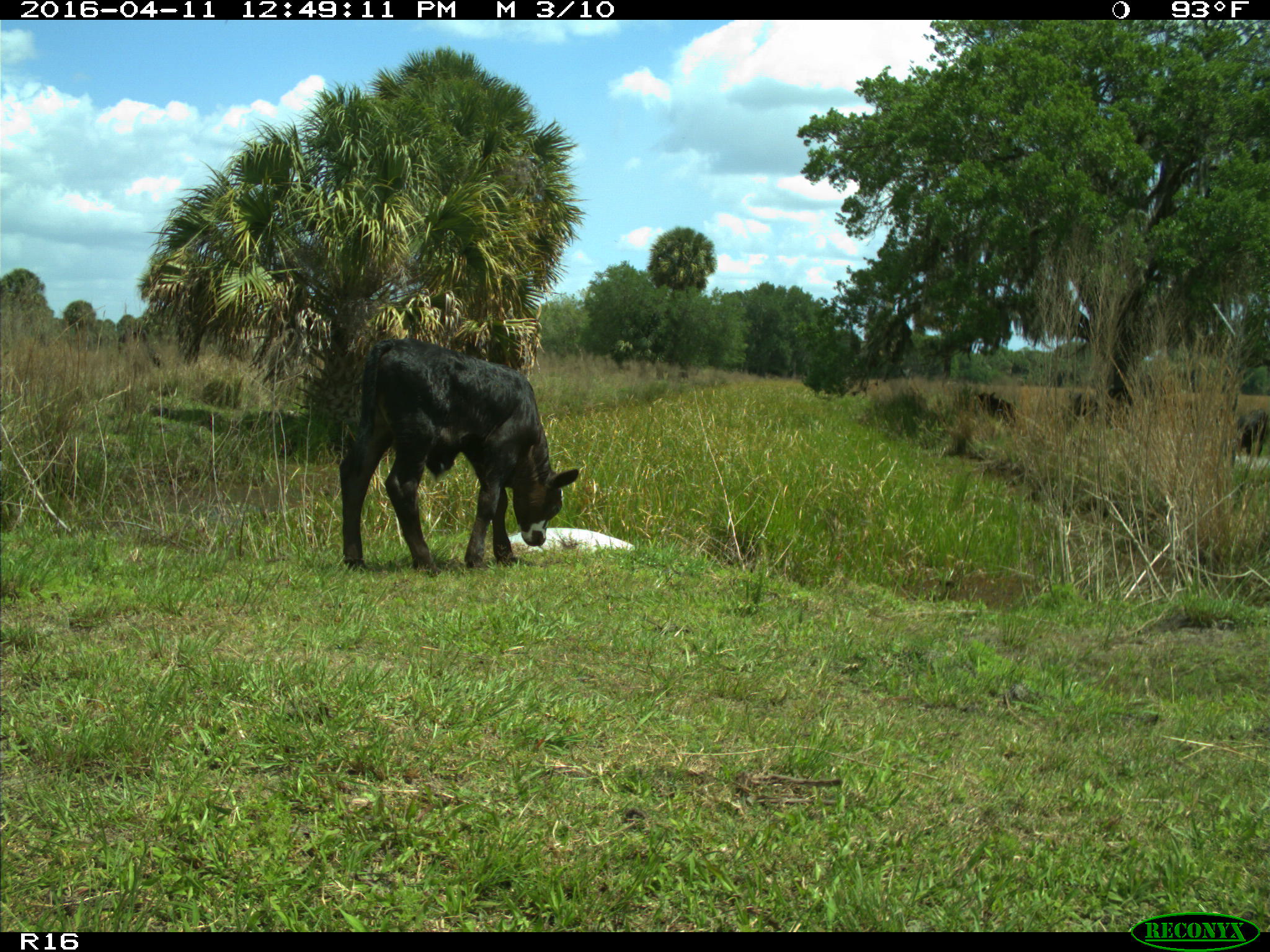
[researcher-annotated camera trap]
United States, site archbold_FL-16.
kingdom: Animalia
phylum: Chordata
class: Mammalia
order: Artiodactyla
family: Bovidae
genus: Bos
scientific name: Bos taurus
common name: domestic cow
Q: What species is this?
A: Bos taurus (domestic cow).